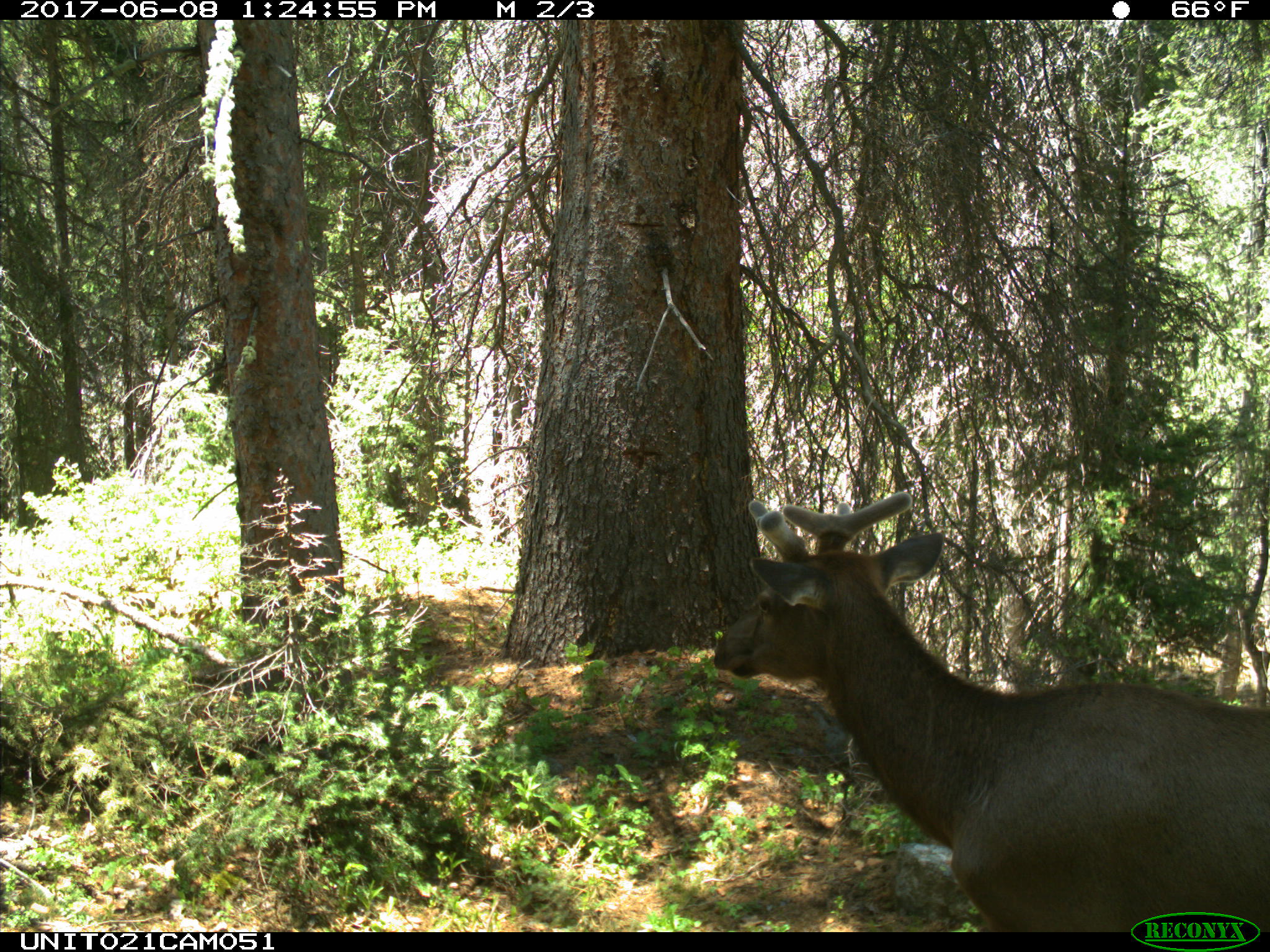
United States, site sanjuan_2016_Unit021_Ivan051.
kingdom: Animalia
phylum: Chordata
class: Mammalia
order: Artiodactyla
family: Cervidae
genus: Cervus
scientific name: Cervus elaphus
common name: red deer